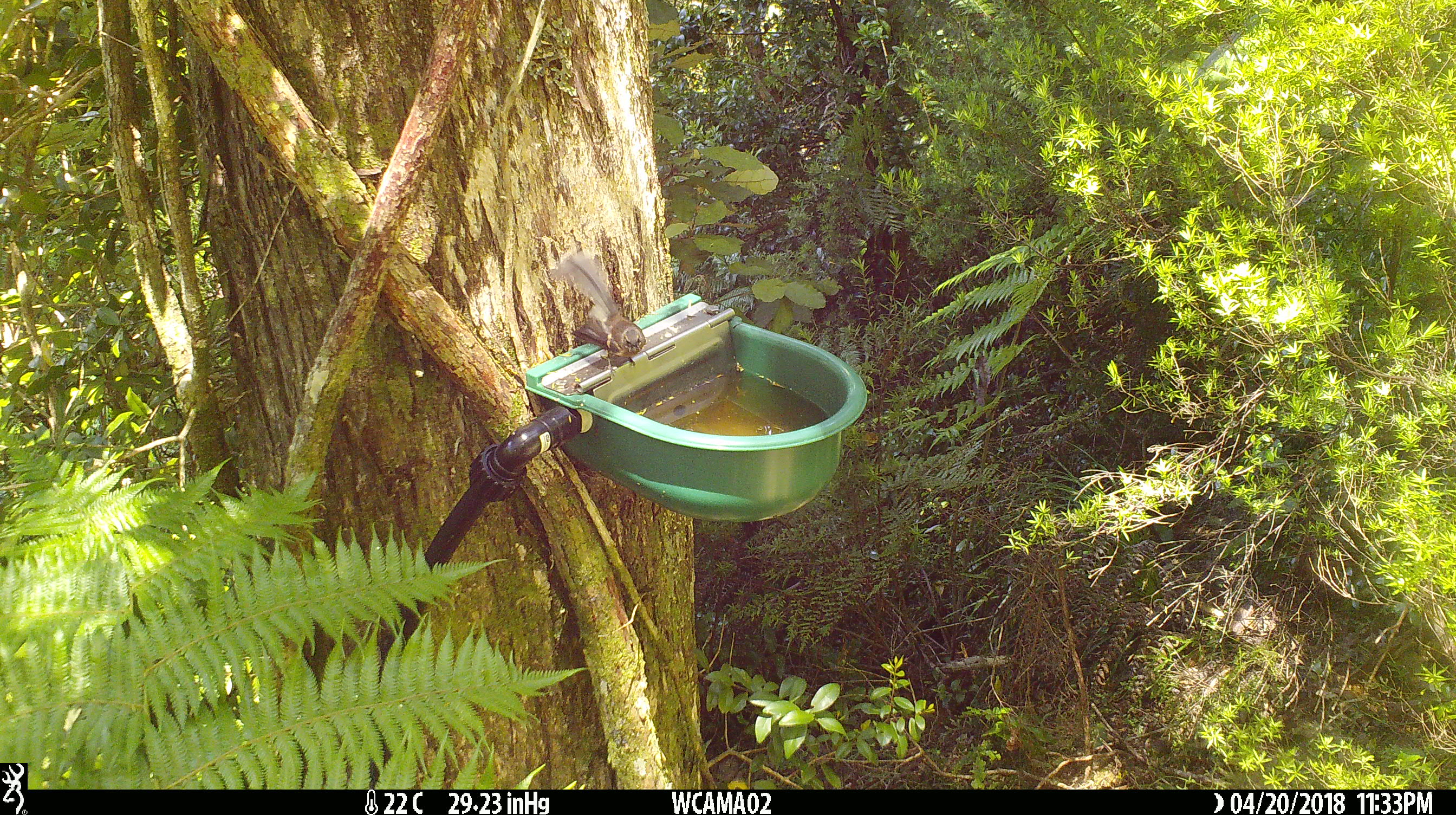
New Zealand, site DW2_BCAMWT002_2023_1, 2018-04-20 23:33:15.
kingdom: Animalia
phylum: Chordata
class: Aves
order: Passeriformes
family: Rhipiduridae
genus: Rhipidura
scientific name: Rhipidura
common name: fantails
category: fantail